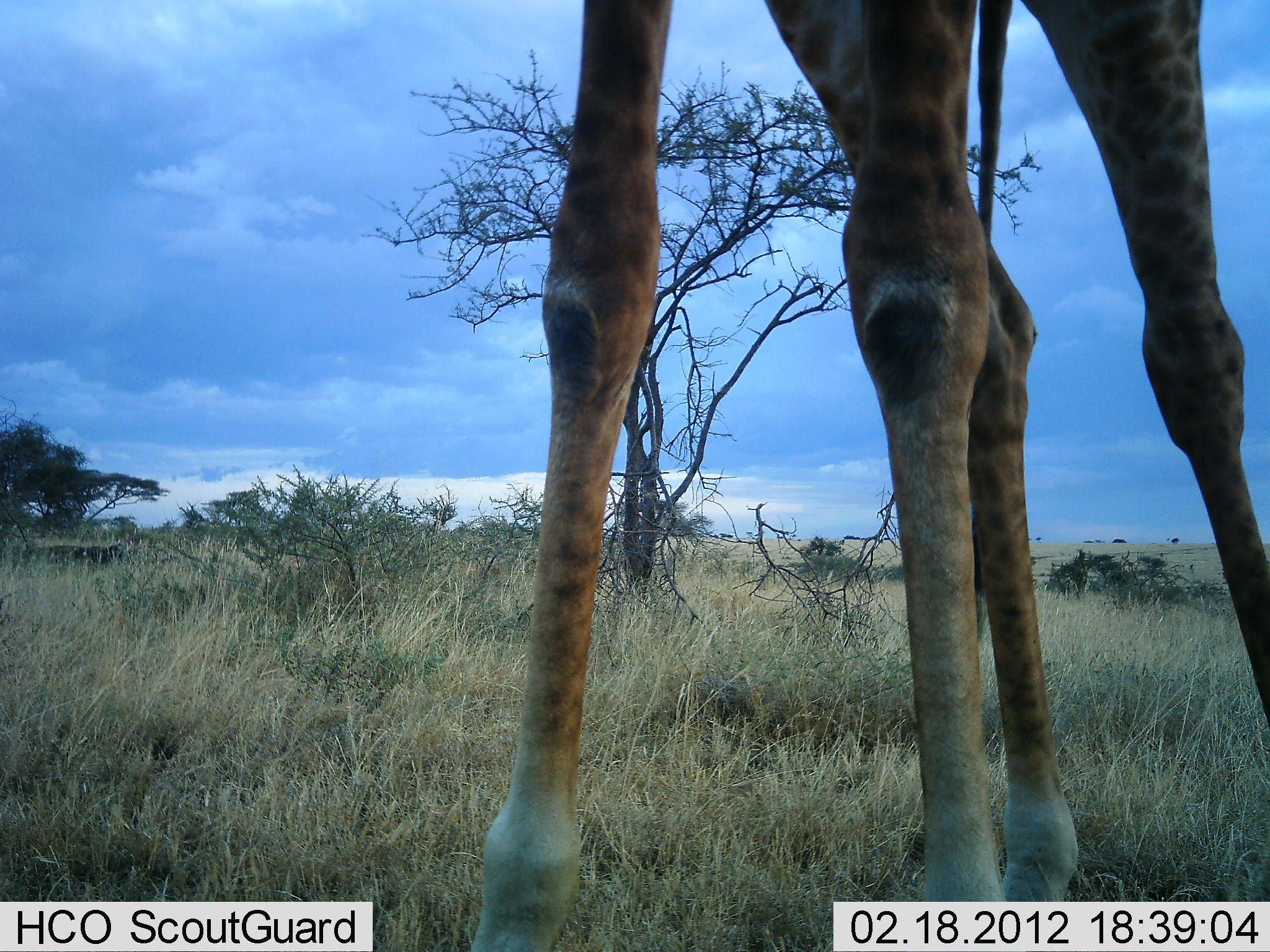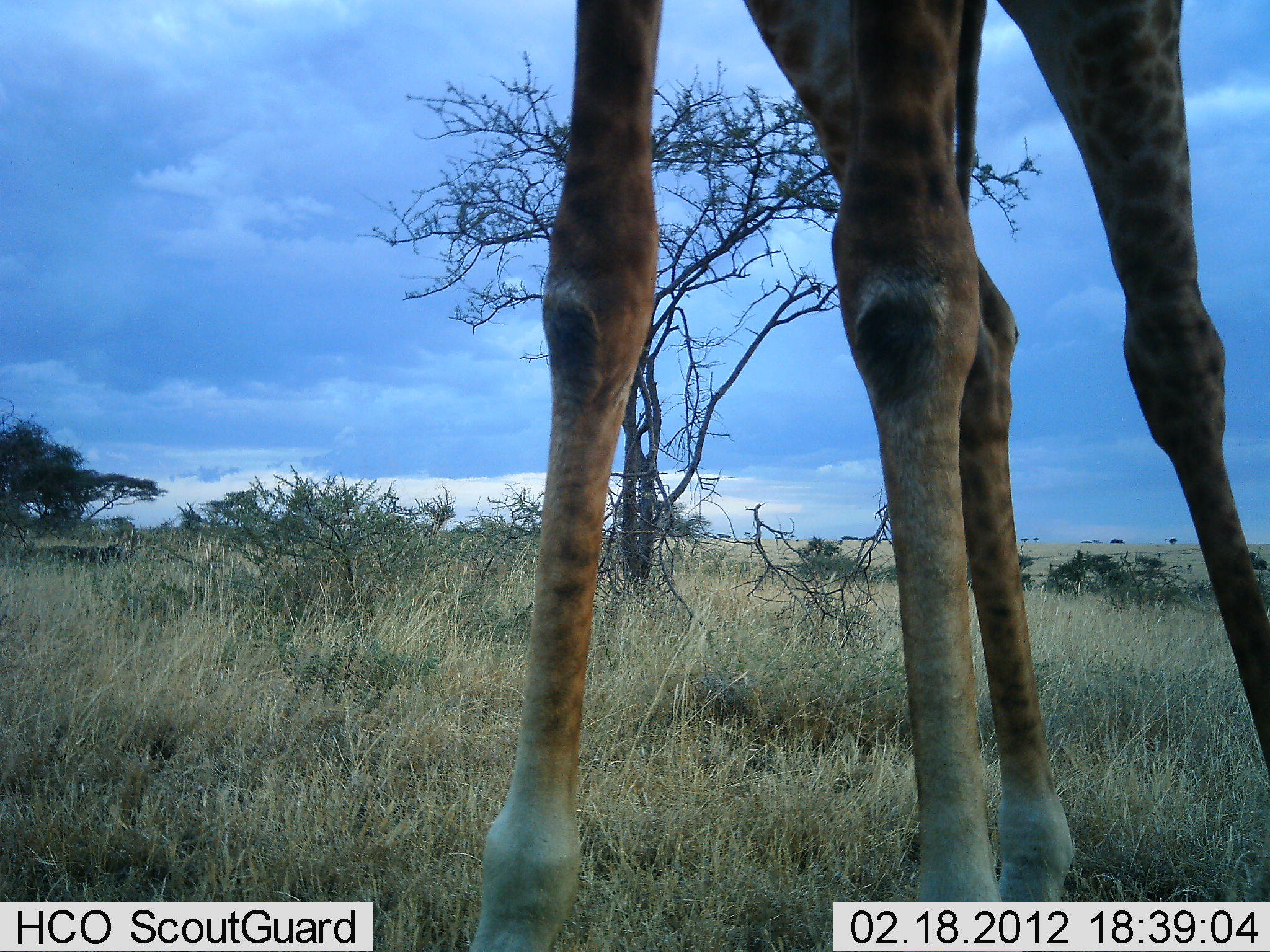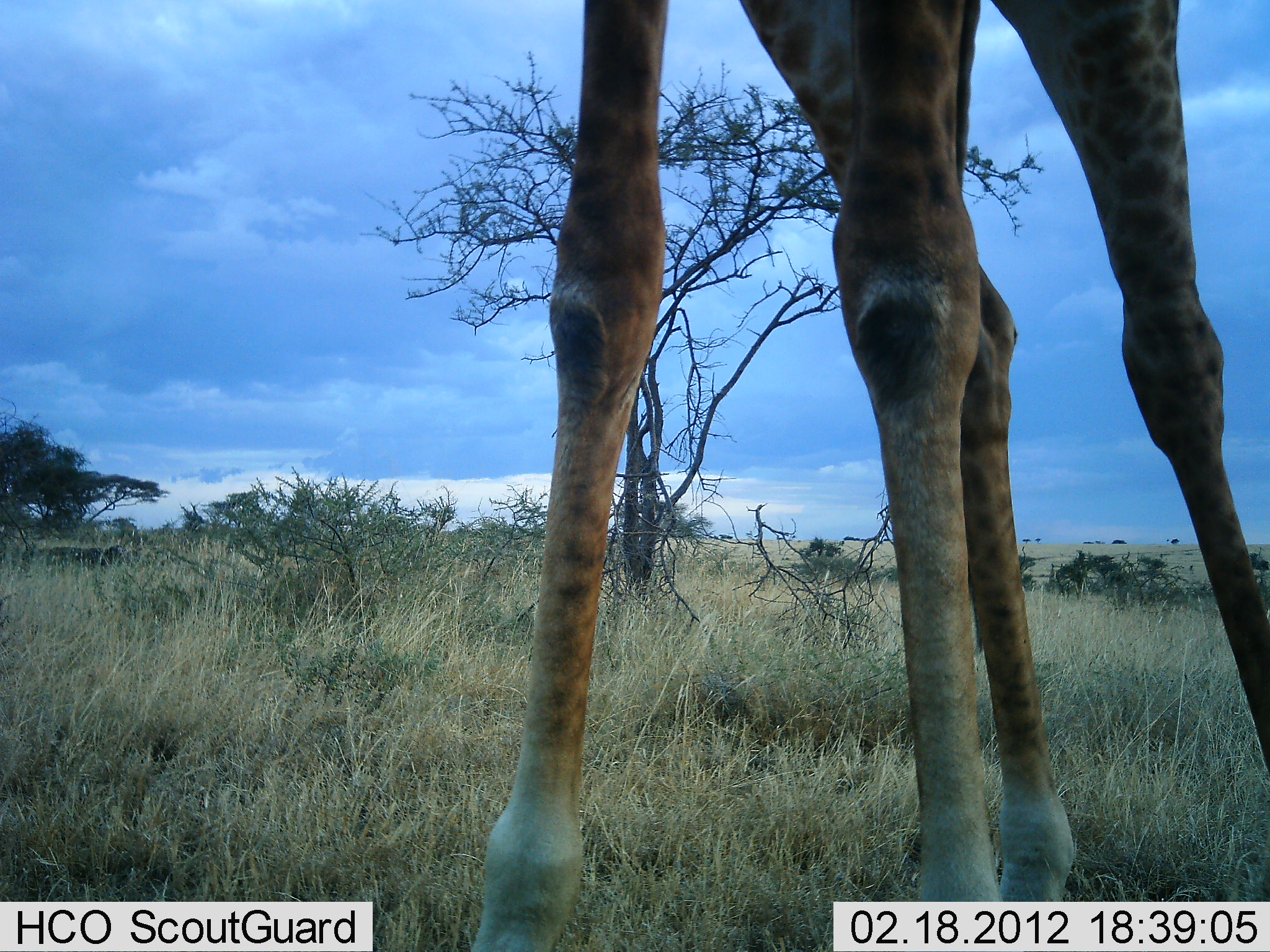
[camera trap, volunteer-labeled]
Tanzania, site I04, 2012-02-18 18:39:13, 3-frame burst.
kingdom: Animalia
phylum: Chordata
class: Mammalia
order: Artiodactyla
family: Giraffidae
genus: Giraffa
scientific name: Giraffa camelopardalis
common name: giraffe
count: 1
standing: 94%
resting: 0%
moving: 0%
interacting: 0%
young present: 0%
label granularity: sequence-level